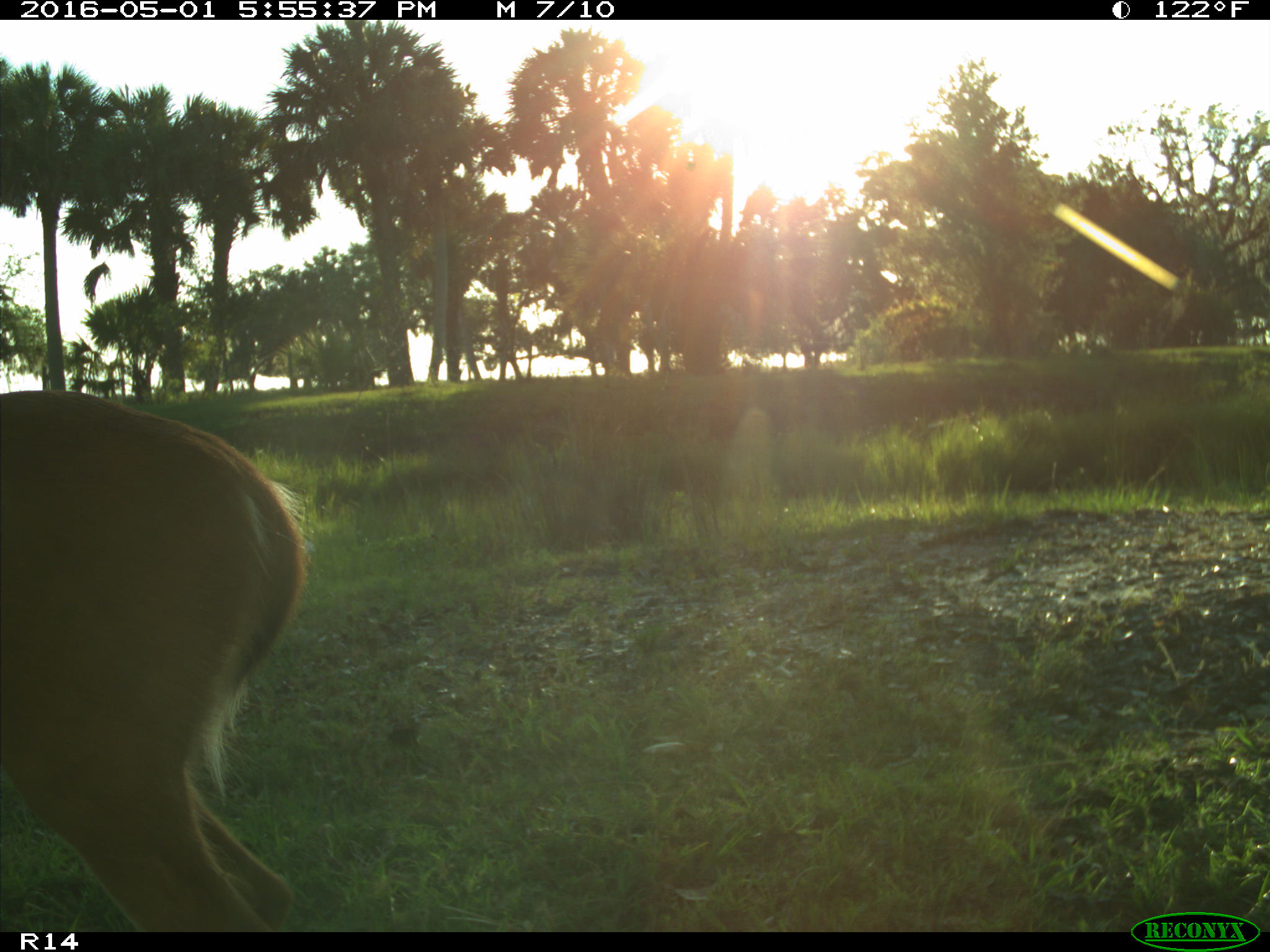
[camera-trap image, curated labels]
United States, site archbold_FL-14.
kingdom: Animalia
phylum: Chordata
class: Mammalia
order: Artiodactyla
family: Cervidae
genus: Odocoileus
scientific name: Odocoileus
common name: deer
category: unidentified deer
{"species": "unidentified deer (deer) (Odocoileus)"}